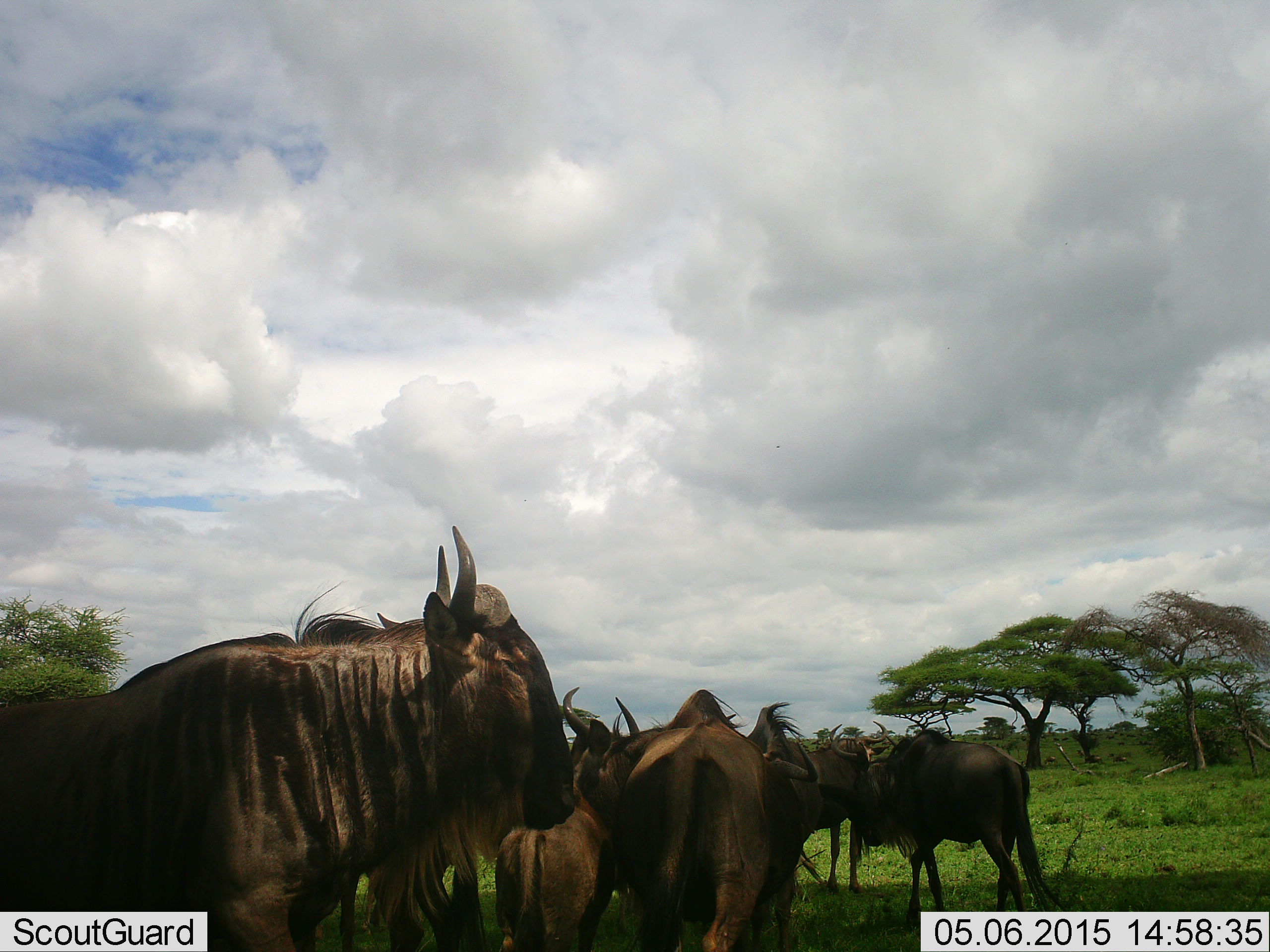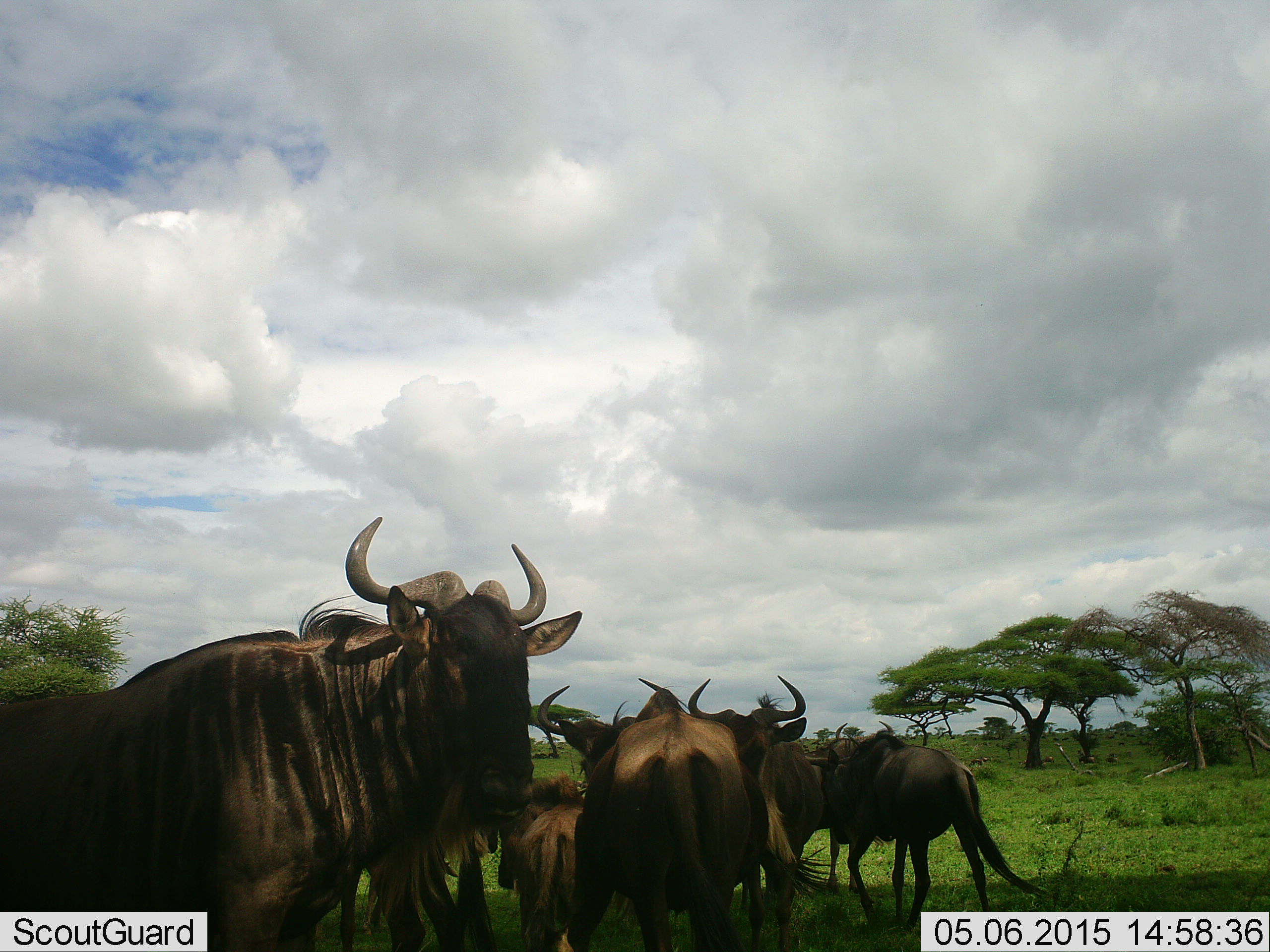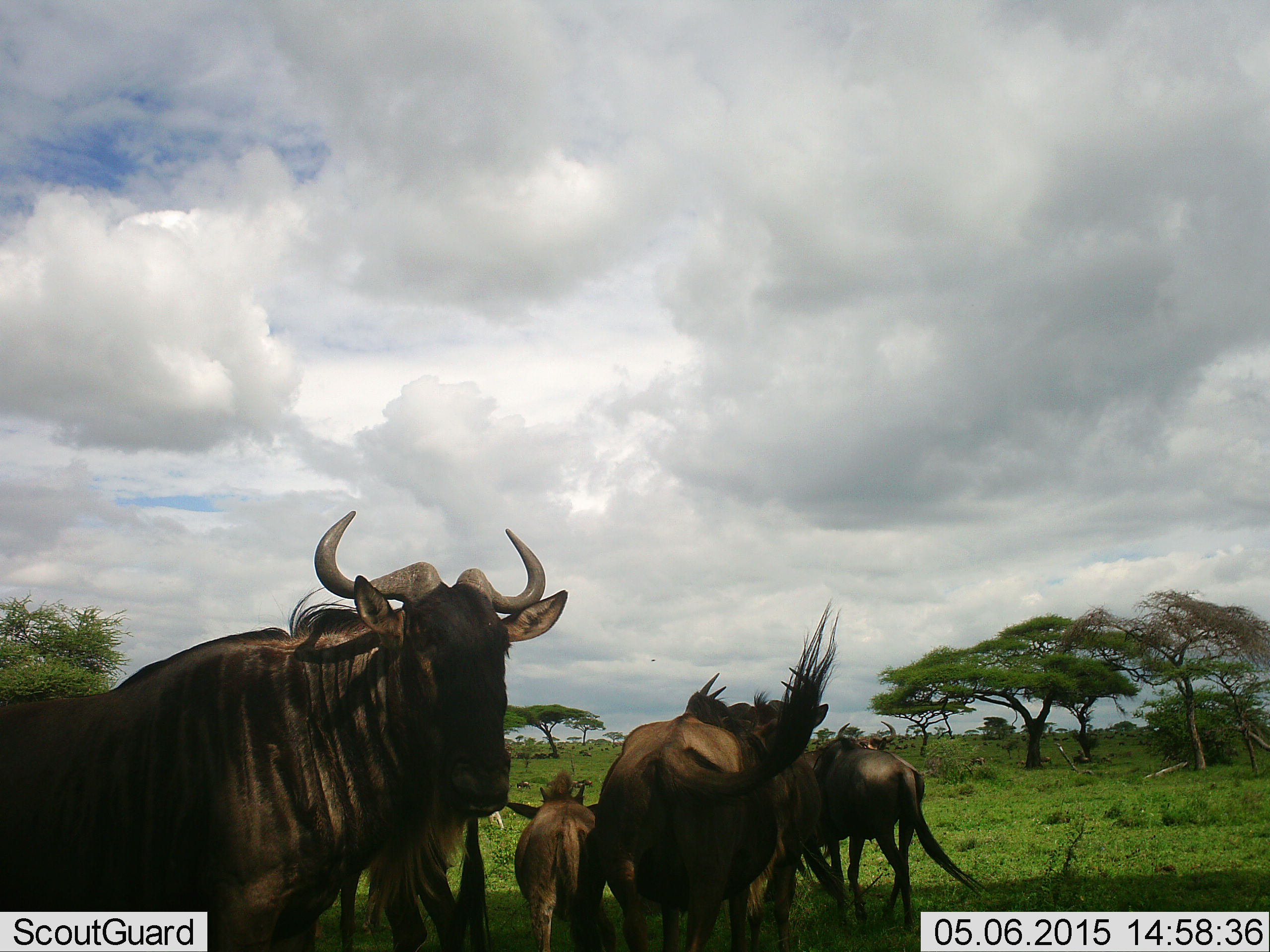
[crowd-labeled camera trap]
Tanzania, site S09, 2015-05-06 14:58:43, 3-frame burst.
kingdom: Animalia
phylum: Chordata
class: Mammalia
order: Artiodactyla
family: Bovidae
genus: Connochaetes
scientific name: Connochaetes taurinus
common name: blue wildebeest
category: wildebeest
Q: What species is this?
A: Wildebeest (blue wildebeest) (Connochaetes taurinus).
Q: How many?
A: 6.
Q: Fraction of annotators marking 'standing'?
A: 90%.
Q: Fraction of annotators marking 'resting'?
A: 0%.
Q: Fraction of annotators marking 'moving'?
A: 40%.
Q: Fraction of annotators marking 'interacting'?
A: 10%.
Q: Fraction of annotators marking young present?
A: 30%.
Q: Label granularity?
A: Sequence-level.